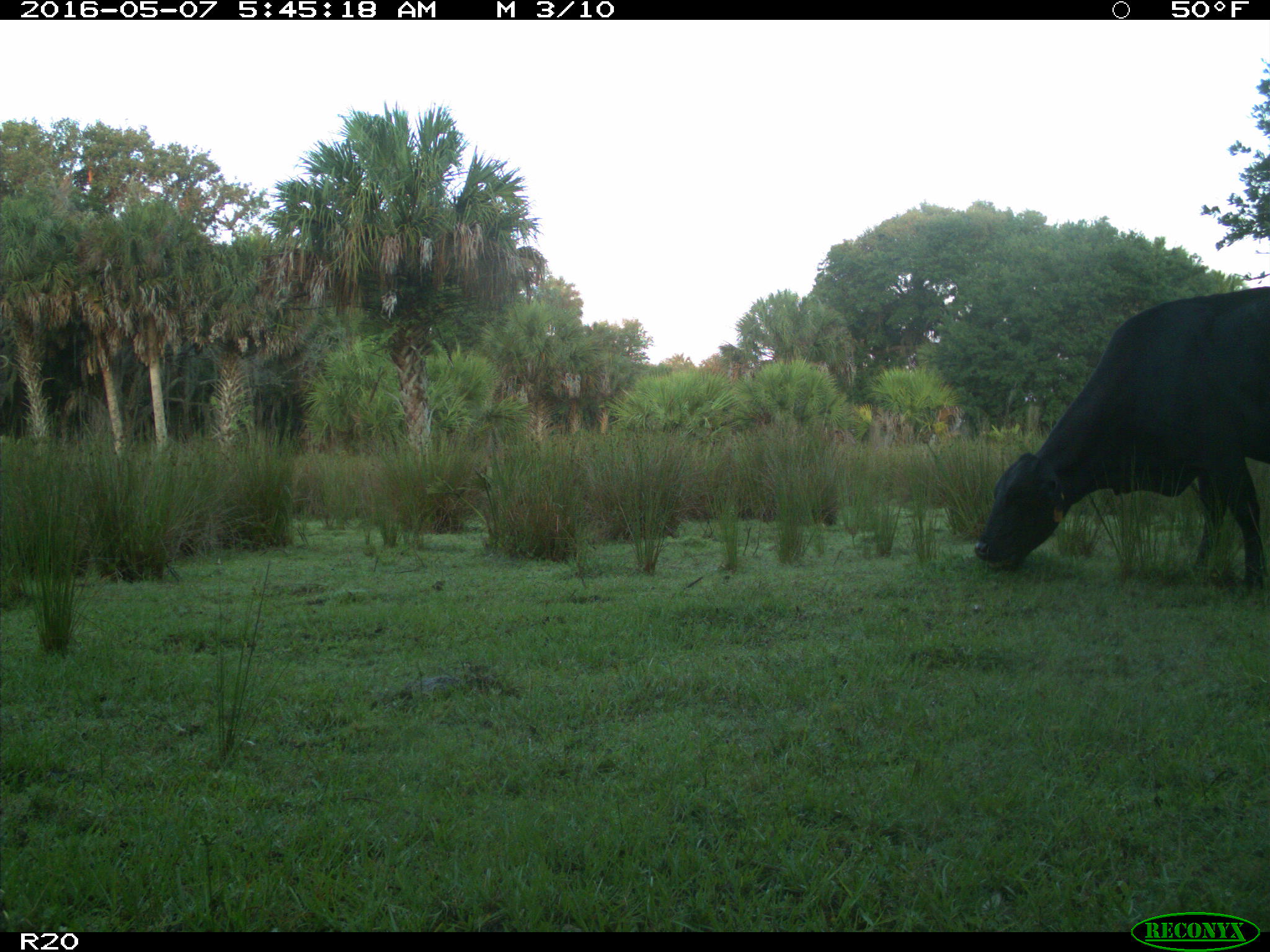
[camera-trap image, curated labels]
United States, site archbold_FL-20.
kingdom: Animalia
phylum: Chordata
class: Mammalia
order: Artiodactyla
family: Bovidae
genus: Bos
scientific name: Bos taurus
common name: domestic cow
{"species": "Bos taurus (domestic cow)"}